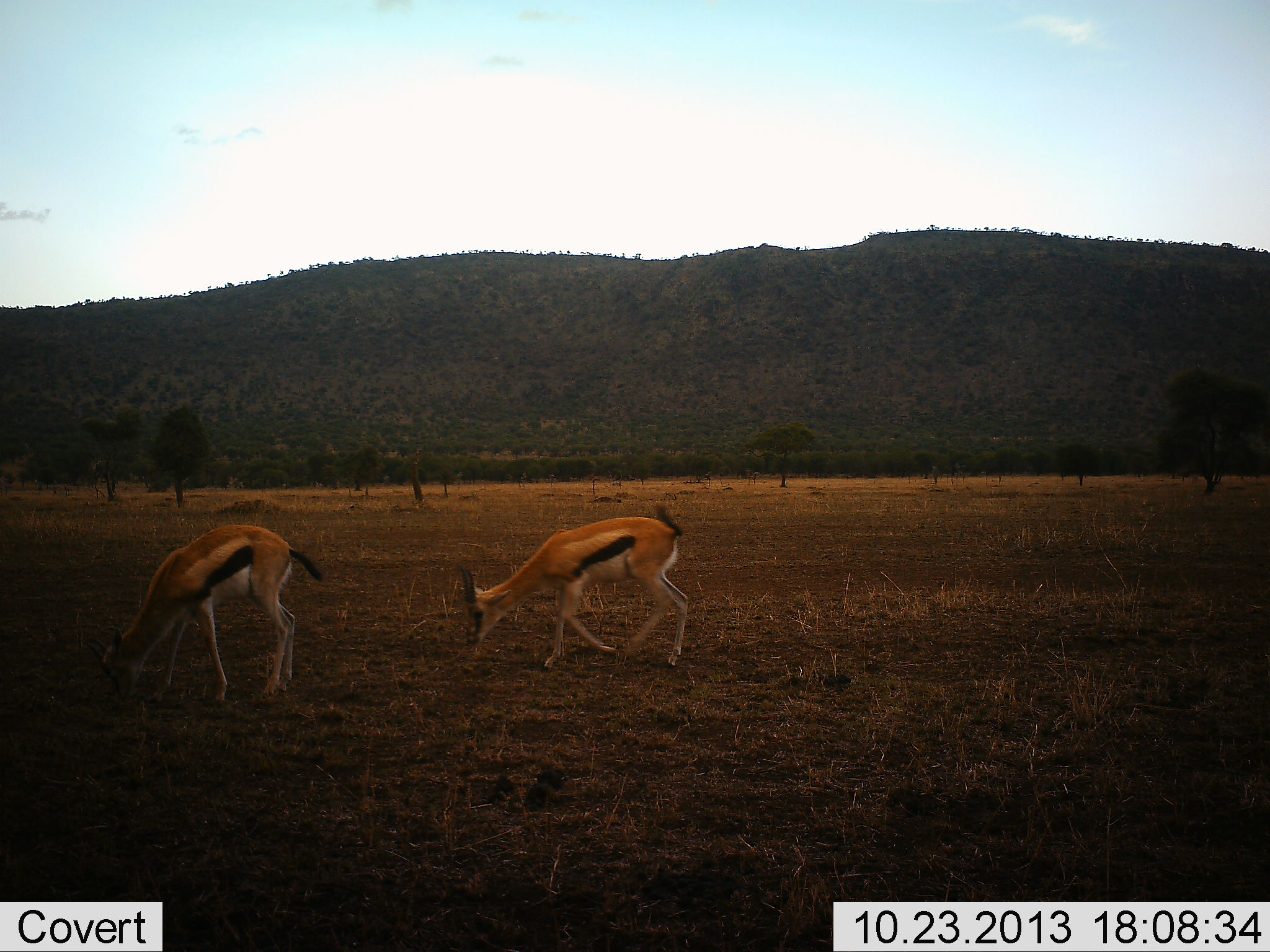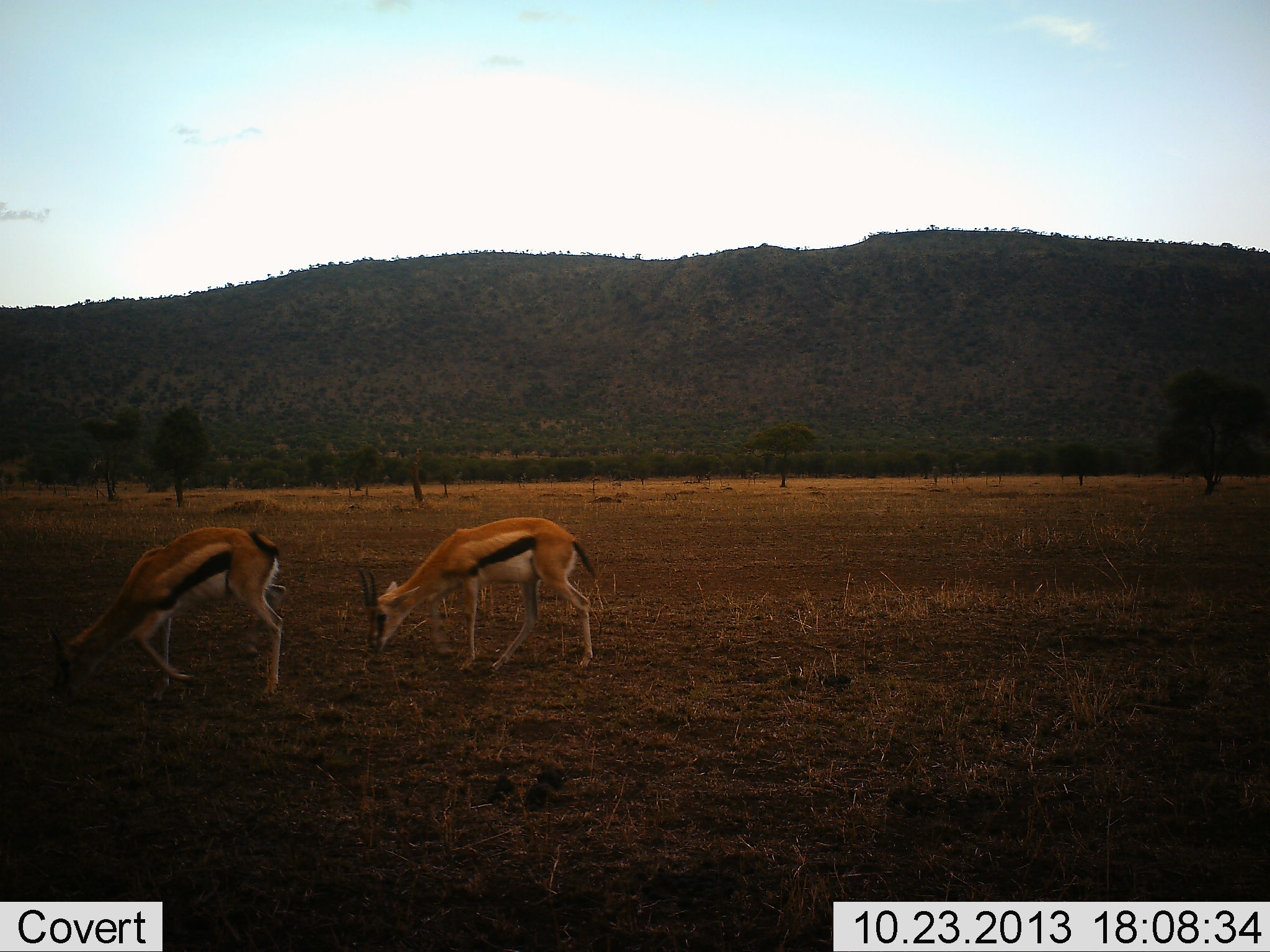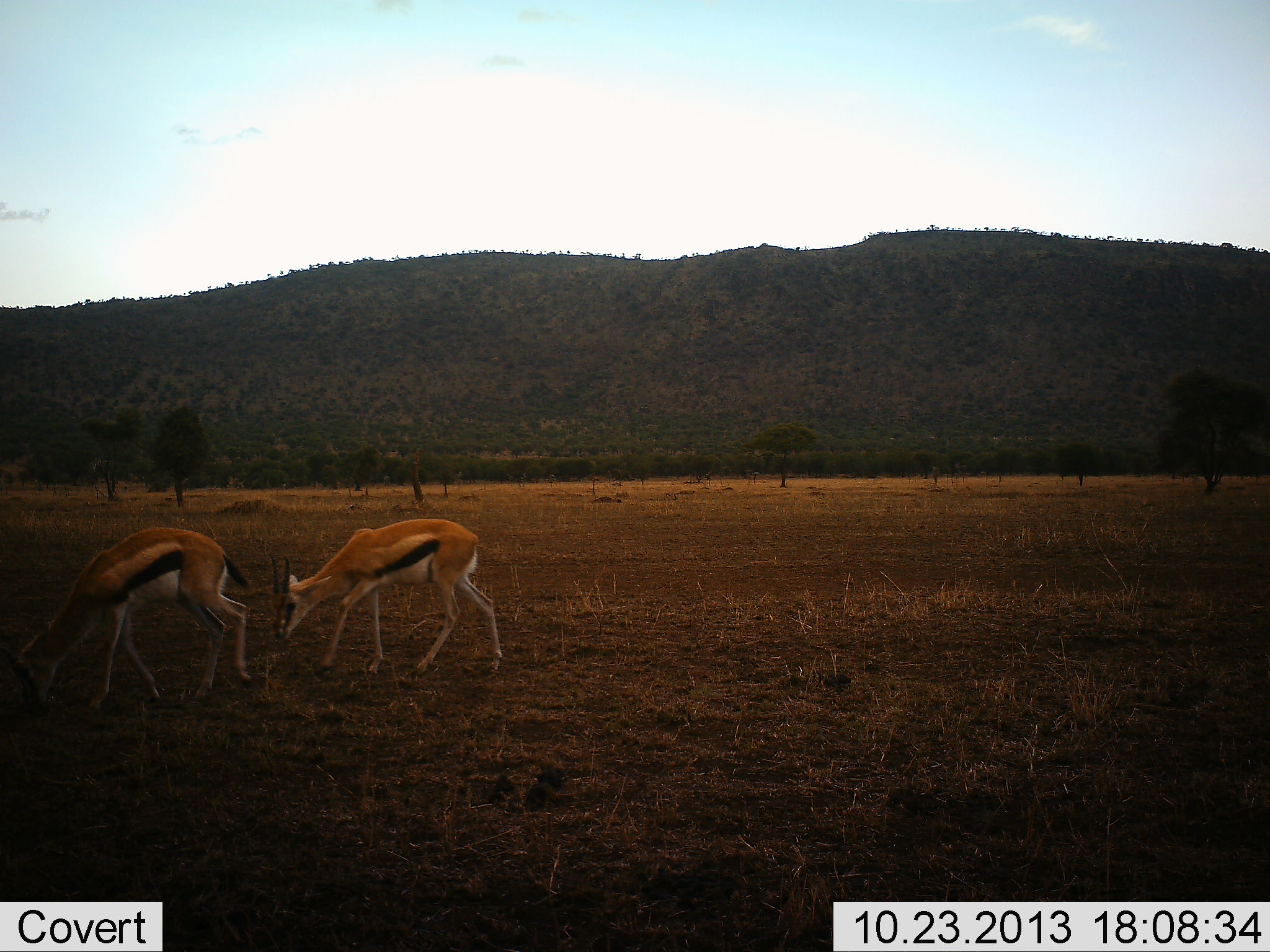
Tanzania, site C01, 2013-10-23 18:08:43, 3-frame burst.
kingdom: Animalia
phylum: Chordata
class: Mammalia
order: Artiodactyla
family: Bovidae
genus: Eudorcas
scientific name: Eudorcas thomsonii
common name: thomson's gazelle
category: gazellethomsons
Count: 2.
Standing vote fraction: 20%.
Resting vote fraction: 0%.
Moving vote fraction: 60%.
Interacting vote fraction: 0%.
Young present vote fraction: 0%.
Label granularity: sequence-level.